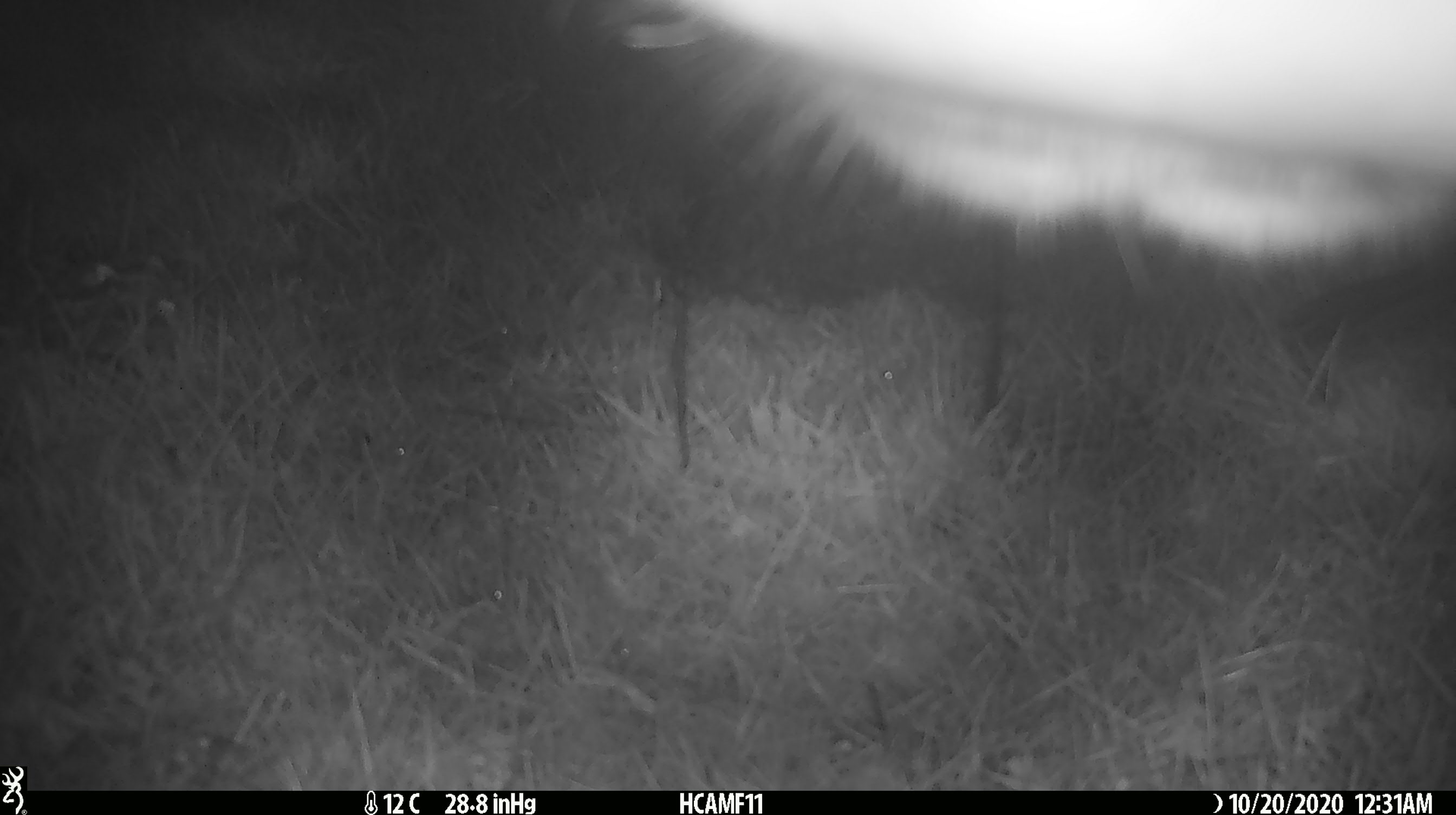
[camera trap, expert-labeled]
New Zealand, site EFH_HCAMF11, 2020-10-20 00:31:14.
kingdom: Animalia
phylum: Chordata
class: Mammalia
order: Artiodactyla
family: Bovidae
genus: Bos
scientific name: Bos taurus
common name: domestic cow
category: cow